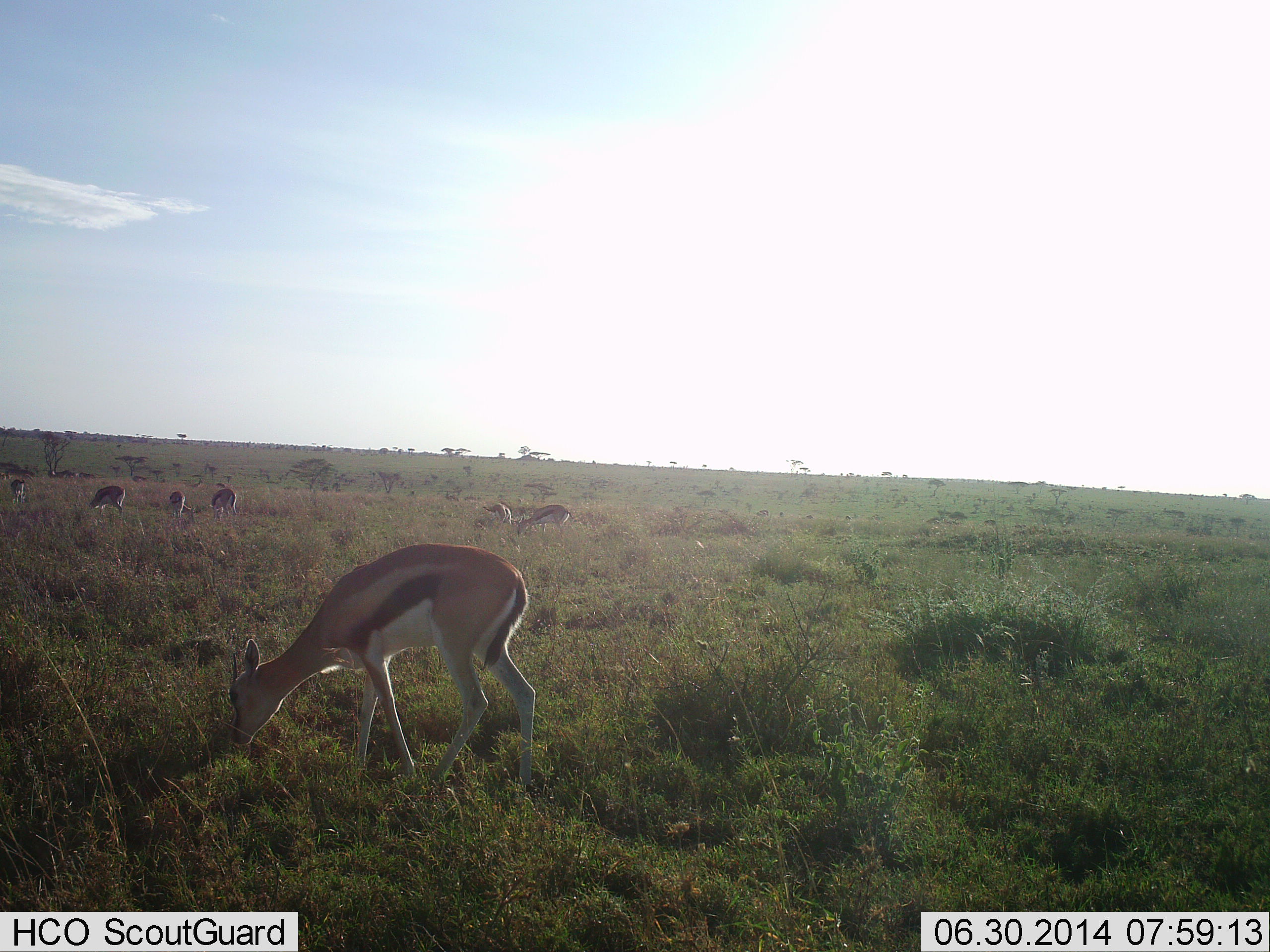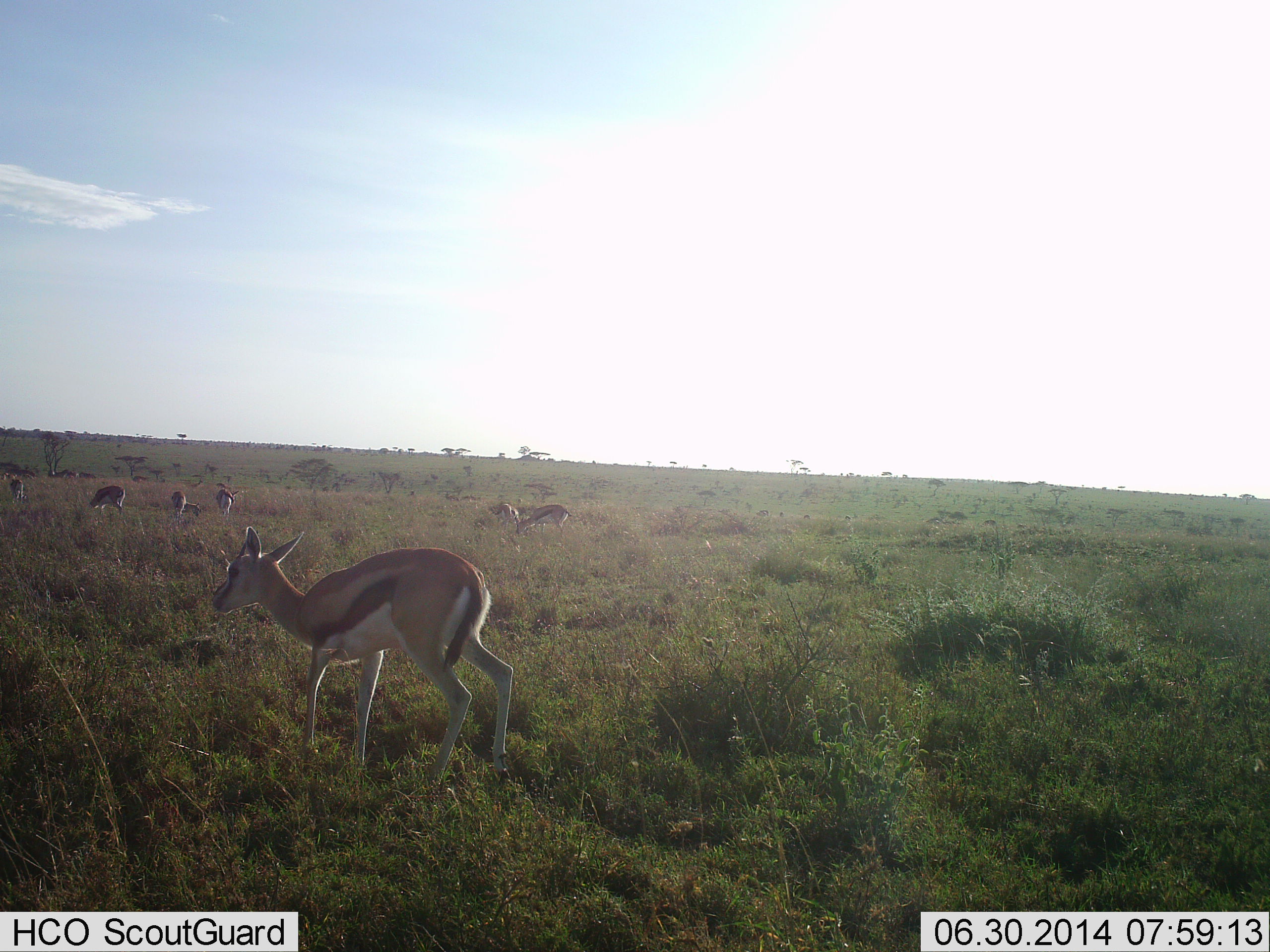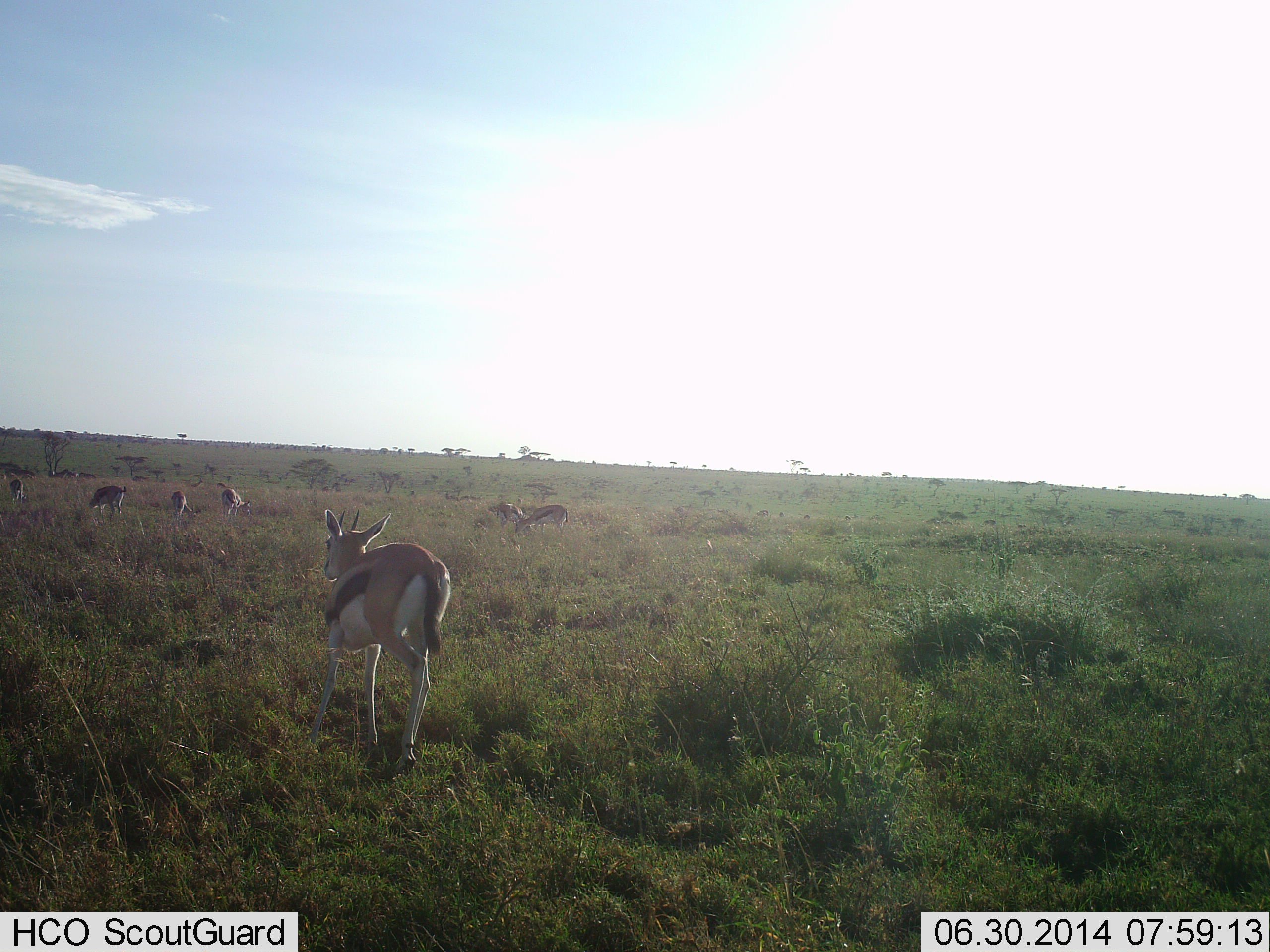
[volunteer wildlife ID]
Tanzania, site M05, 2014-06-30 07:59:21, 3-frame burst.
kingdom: Animalia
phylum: Chordata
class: Mammalia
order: Artiodactyla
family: Bovidae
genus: Eudorcas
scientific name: Eudorcas thomsonii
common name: thomson's gazelle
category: gazellethomsons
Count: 7.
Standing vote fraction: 30%.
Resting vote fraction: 0%.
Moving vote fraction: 30%.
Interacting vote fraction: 0%.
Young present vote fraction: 0%.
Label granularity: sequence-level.